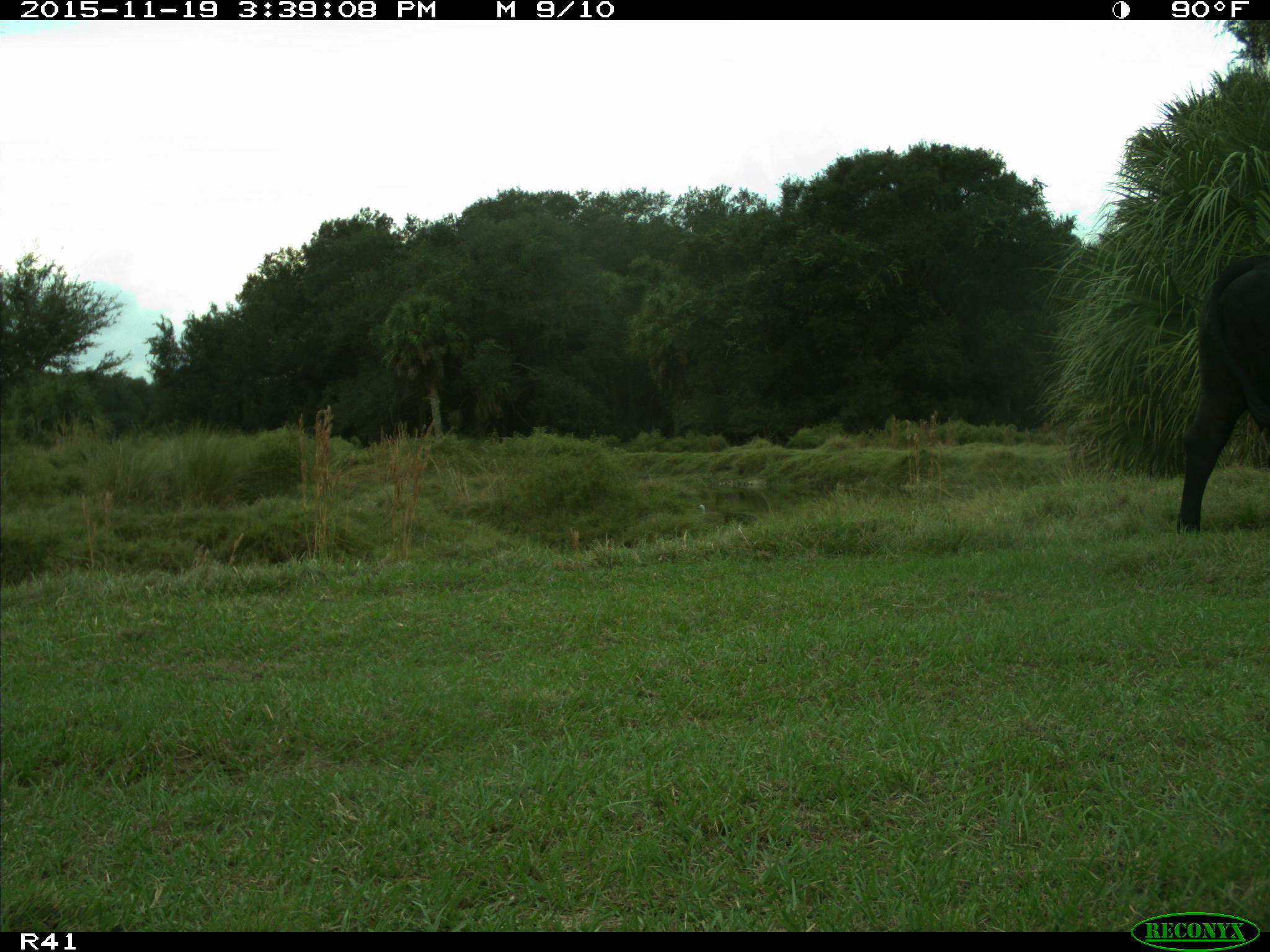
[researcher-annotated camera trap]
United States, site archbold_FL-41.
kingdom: Animalia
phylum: Chordata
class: Mammalia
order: Artiodactyla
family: Bovidae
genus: Bos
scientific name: Bos taurus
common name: domestic cow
Bos taurus (domestic cow).